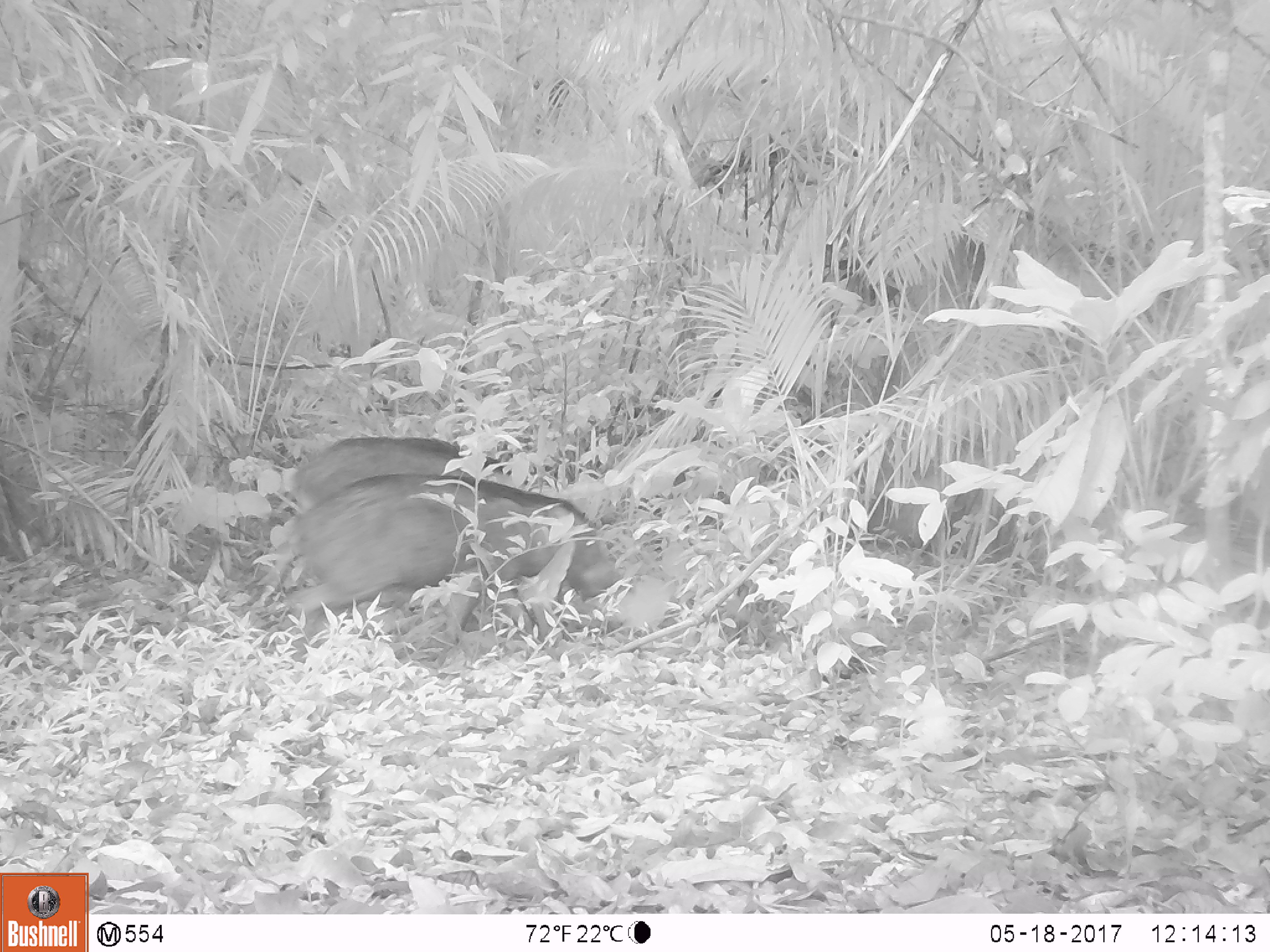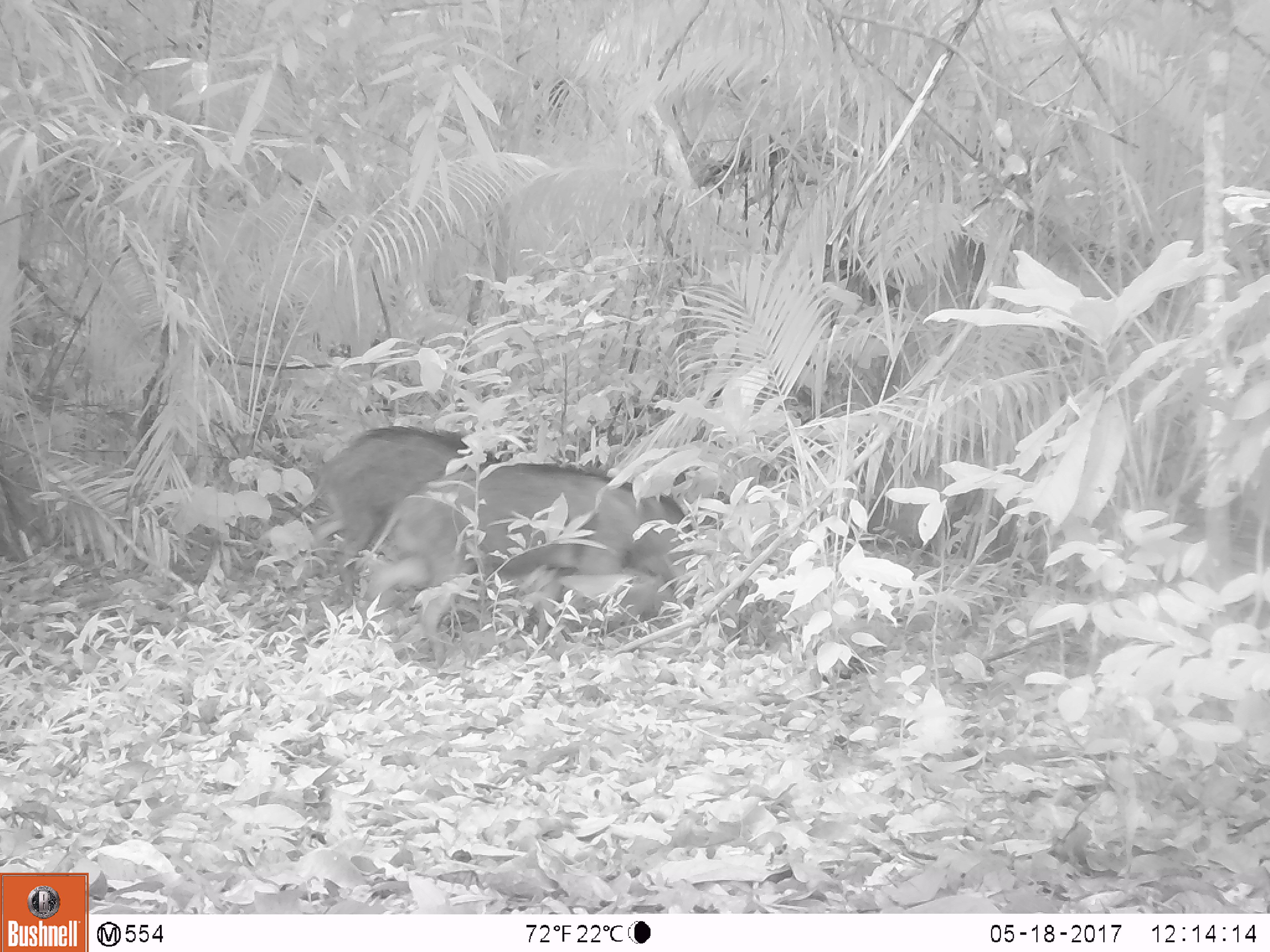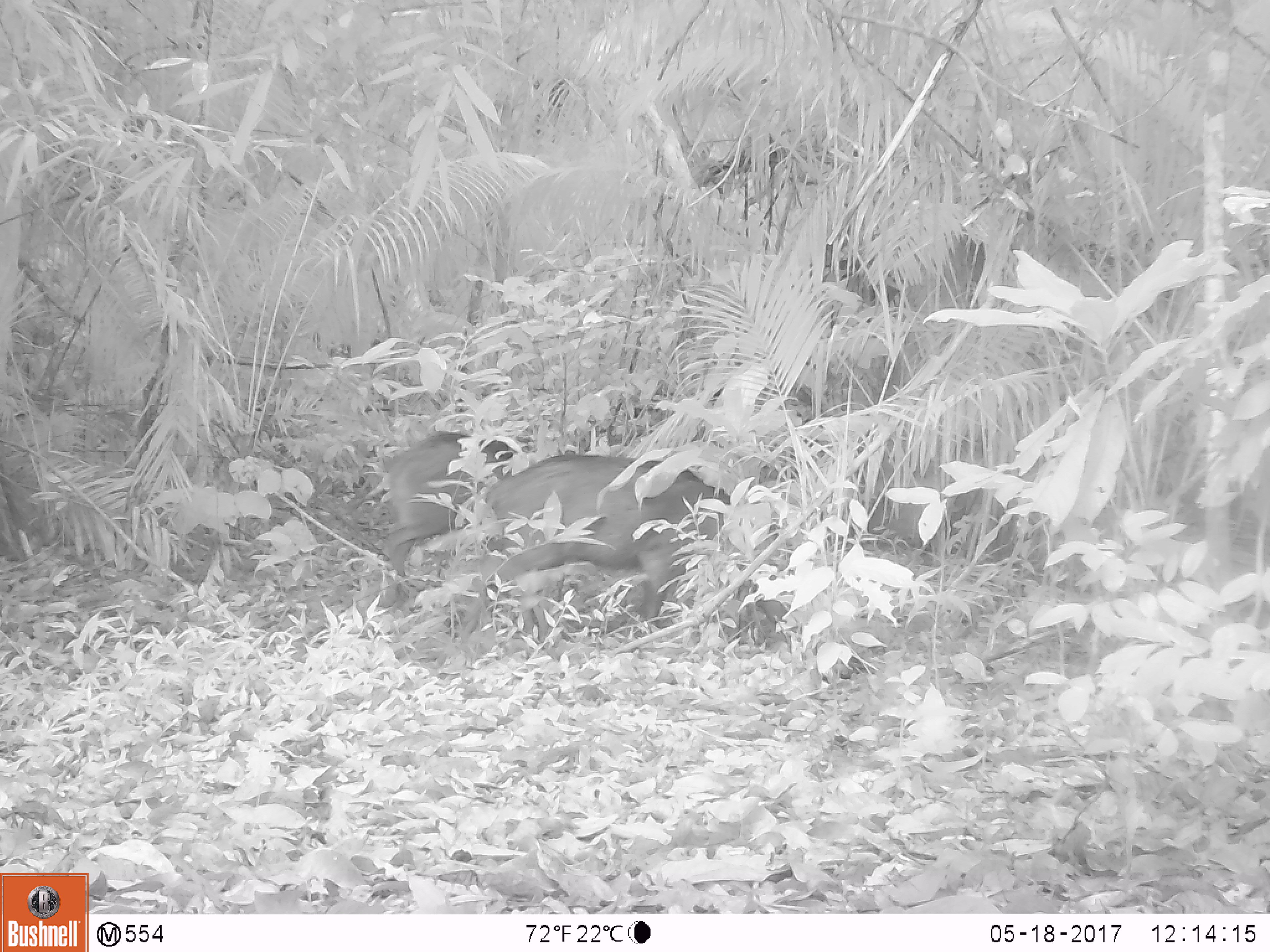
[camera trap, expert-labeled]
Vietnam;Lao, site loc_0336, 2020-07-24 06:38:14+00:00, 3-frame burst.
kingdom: Animalia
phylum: Chordata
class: Mammalia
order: Artiodactyla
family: Suidae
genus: Sus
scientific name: Sus scrofa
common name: eurasian wild pig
Eurasian wild pig (Sus scrofa). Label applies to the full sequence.